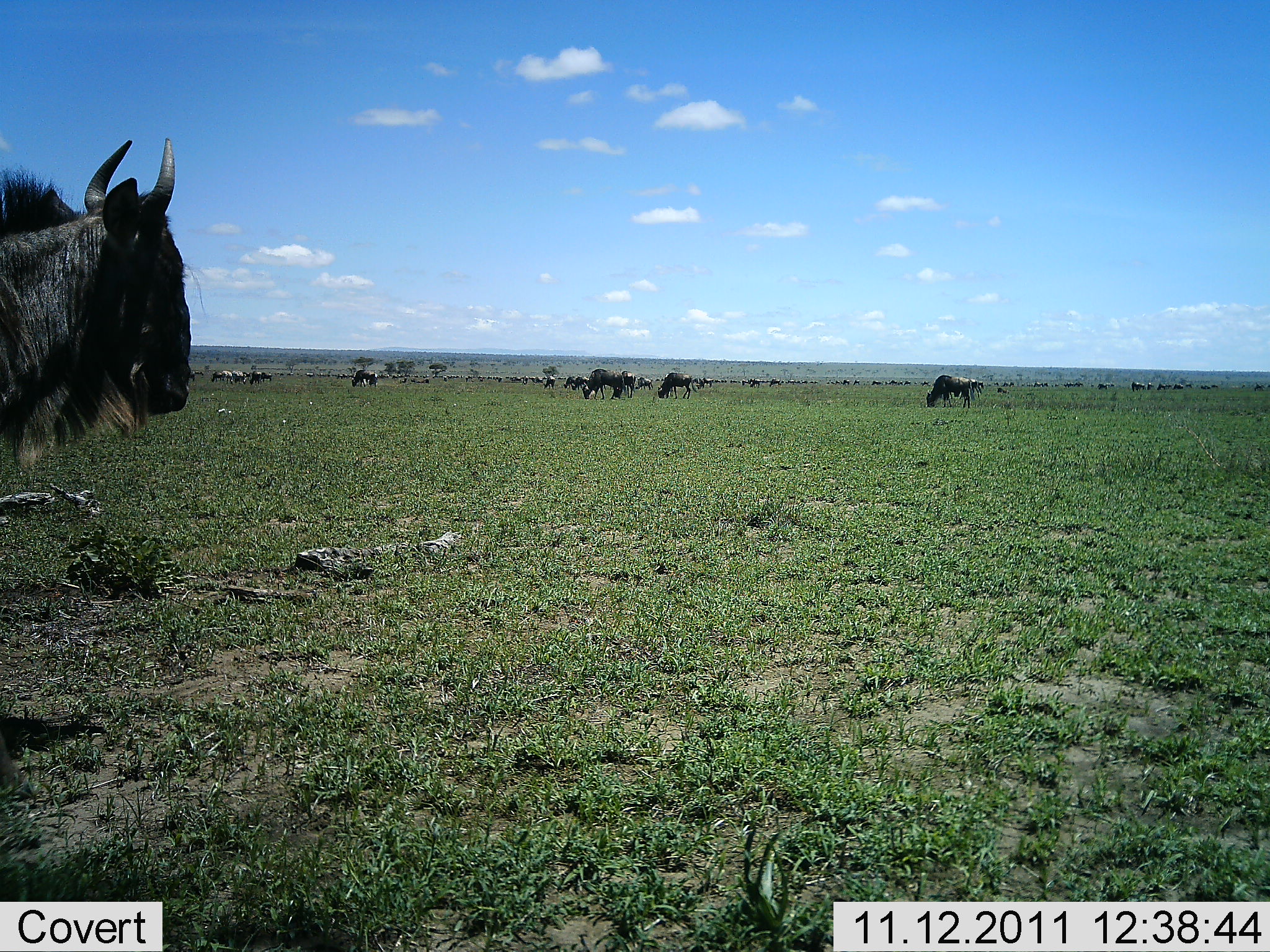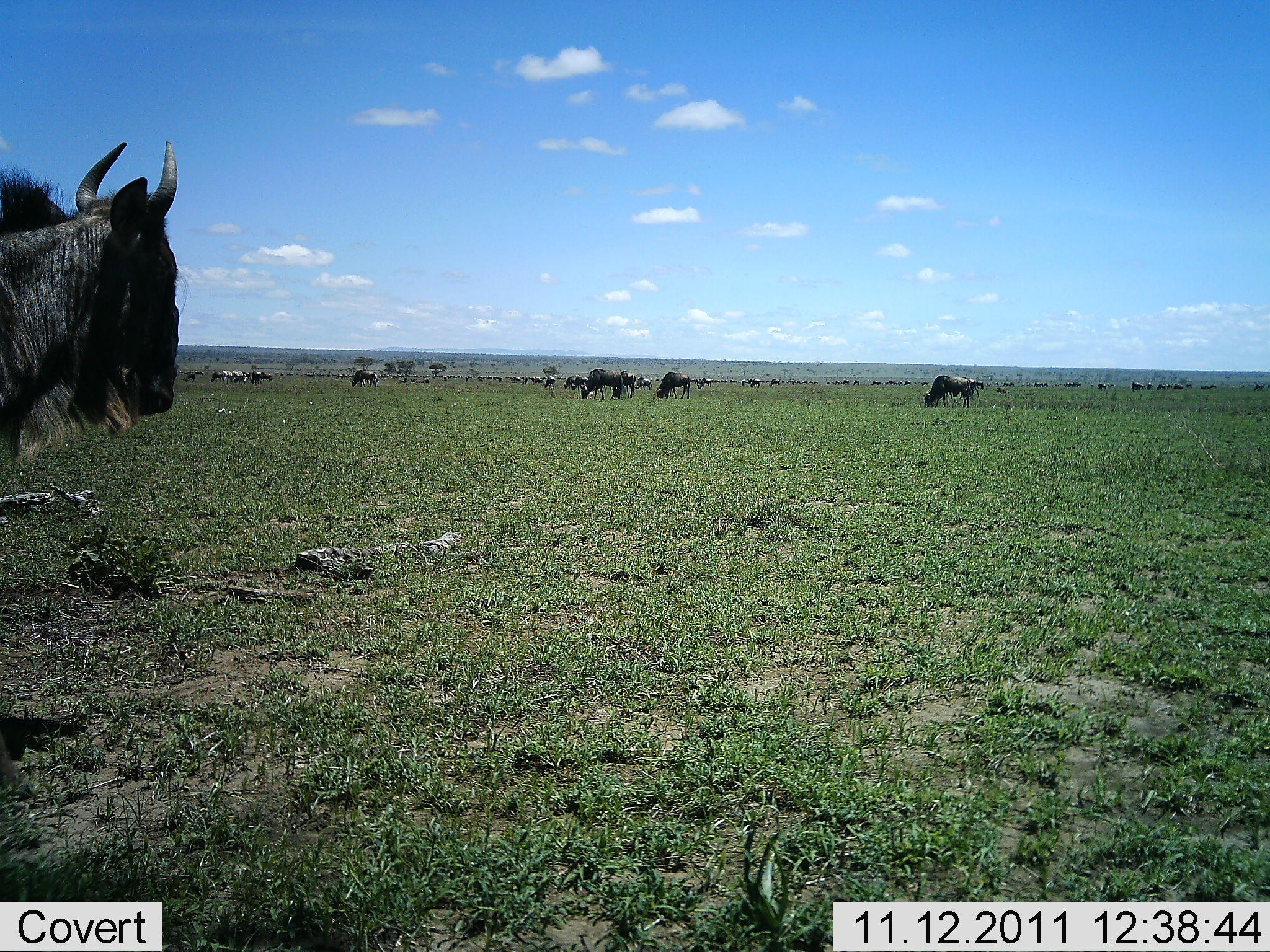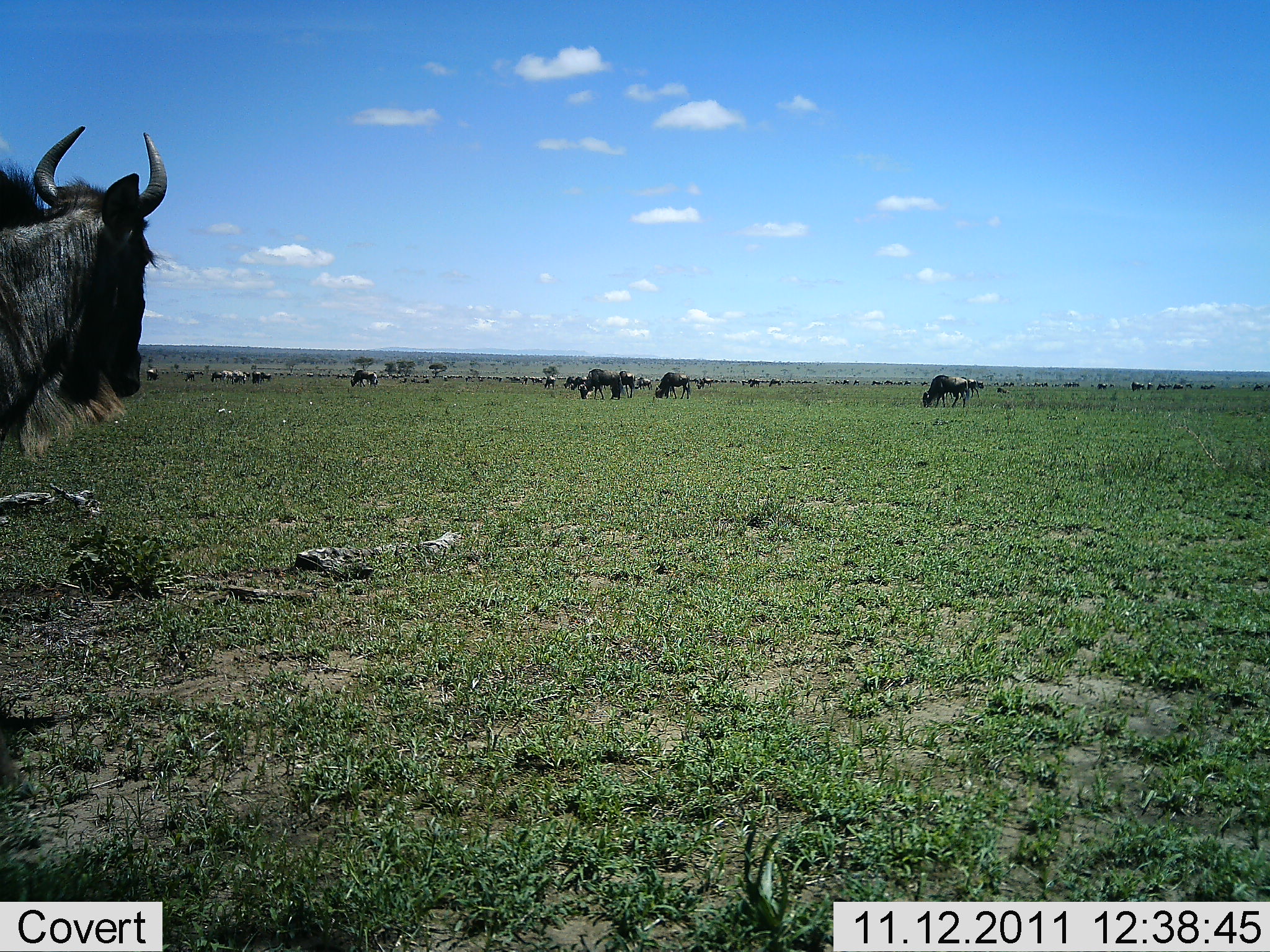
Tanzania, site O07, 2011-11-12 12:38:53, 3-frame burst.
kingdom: Animalia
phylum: Chordata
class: Mammalia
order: Artiodactyla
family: Bovidae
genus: Connochaetes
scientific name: Connochaetes taurinus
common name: blue wildebeest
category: wildebeest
Wildebeest (blue wildebeest) (Connochaetes taurinus), count 11-50. Behavior (volunteer vote fractions): standing 50%, resting 0%, moving 8%, interacting 0%. Young present (vote fraction): 0%. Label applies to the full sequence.